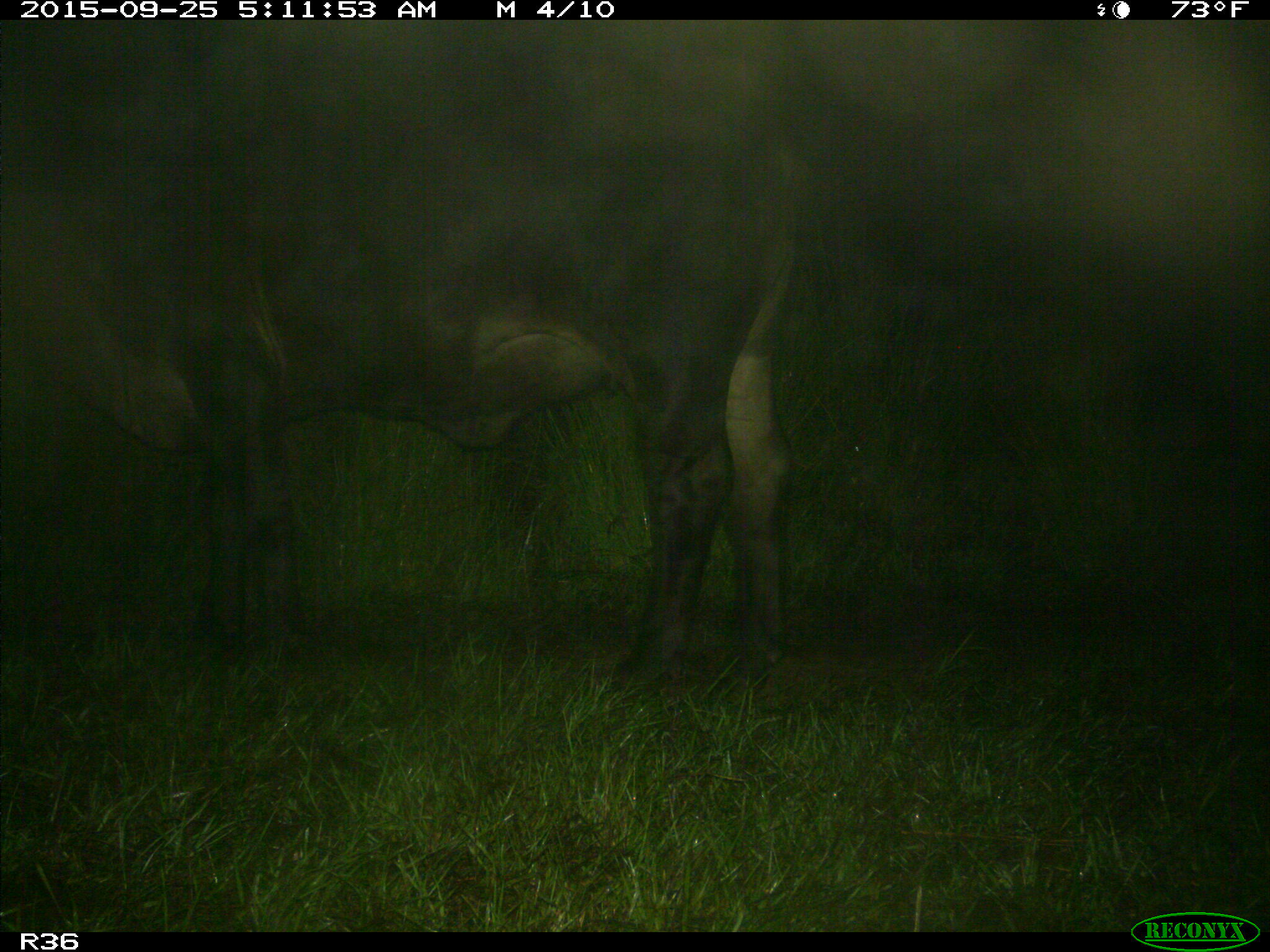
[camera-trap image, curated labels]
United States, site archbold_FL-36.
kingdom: Animalia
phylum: Chordata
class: Mammalia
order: Artiodactyla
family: Bovidae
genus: Bos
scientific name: Bos taurus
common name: domestic cow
Bos taurus (domestic cow).